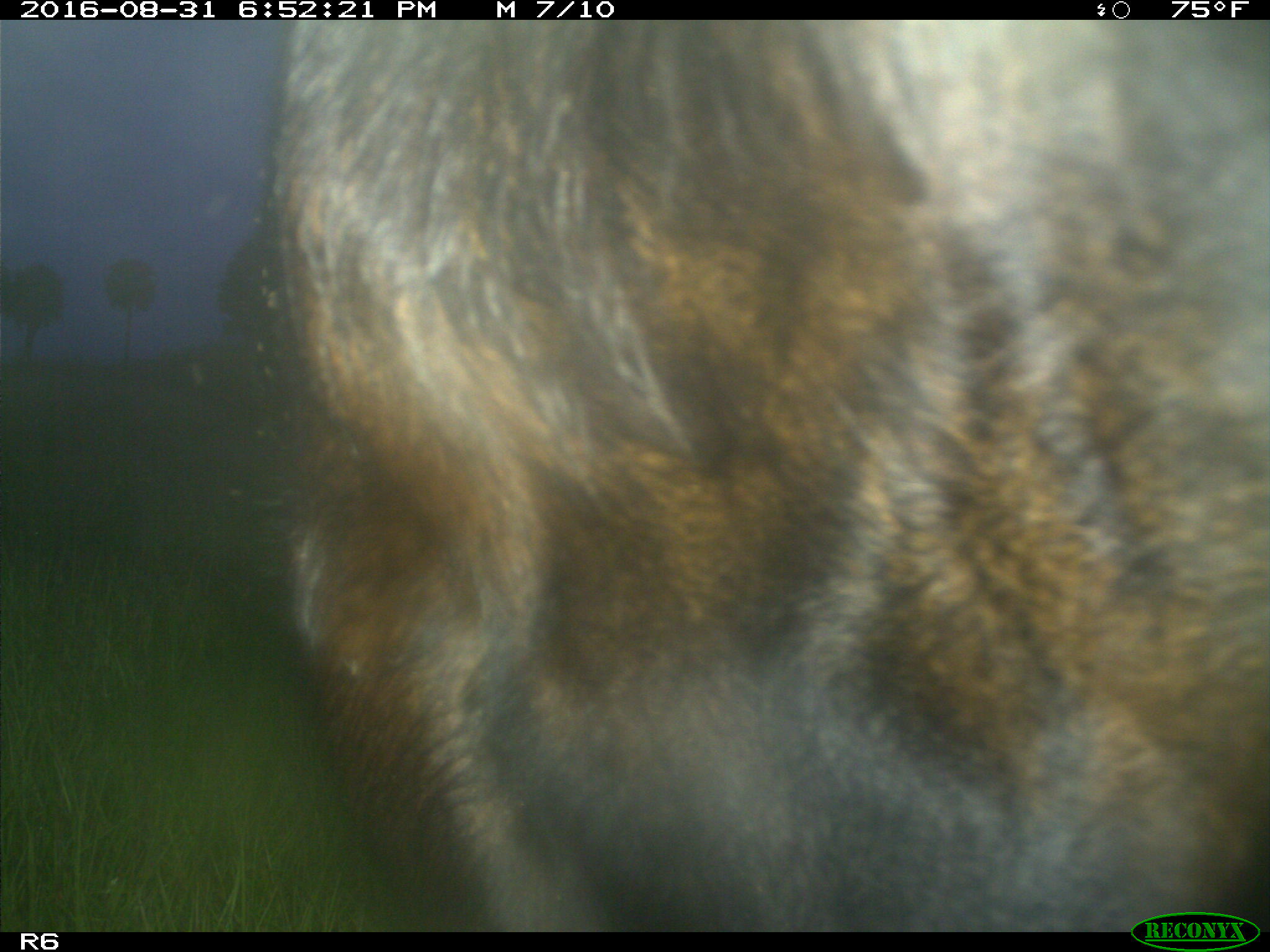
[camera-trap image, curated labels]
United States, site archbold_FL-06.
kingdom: Animalia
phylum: Chordata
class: Mammalia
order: Artiodactyla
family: Bovidae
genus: Bos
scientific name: Bos taurus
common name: domestic cow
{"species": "Bos taurus (domestic cow)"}